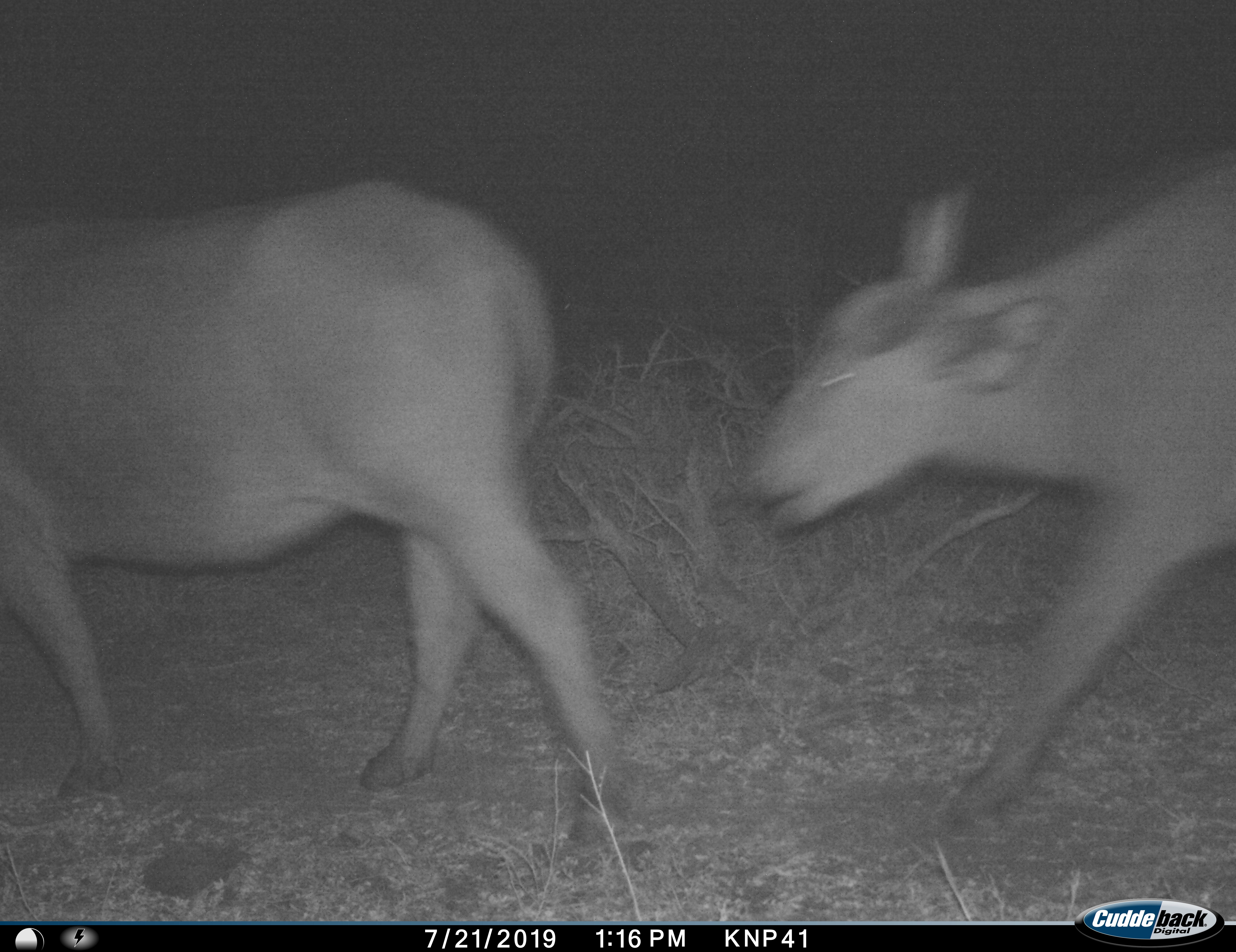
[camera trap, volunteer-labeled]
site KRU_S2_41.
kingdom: Animalia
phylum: Chordata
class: Mammalia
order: Artiodactyla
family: Bovidae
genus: Syncerus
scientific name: Syncerus caffer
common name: african buffalo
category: buffalo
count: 2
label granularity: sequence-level